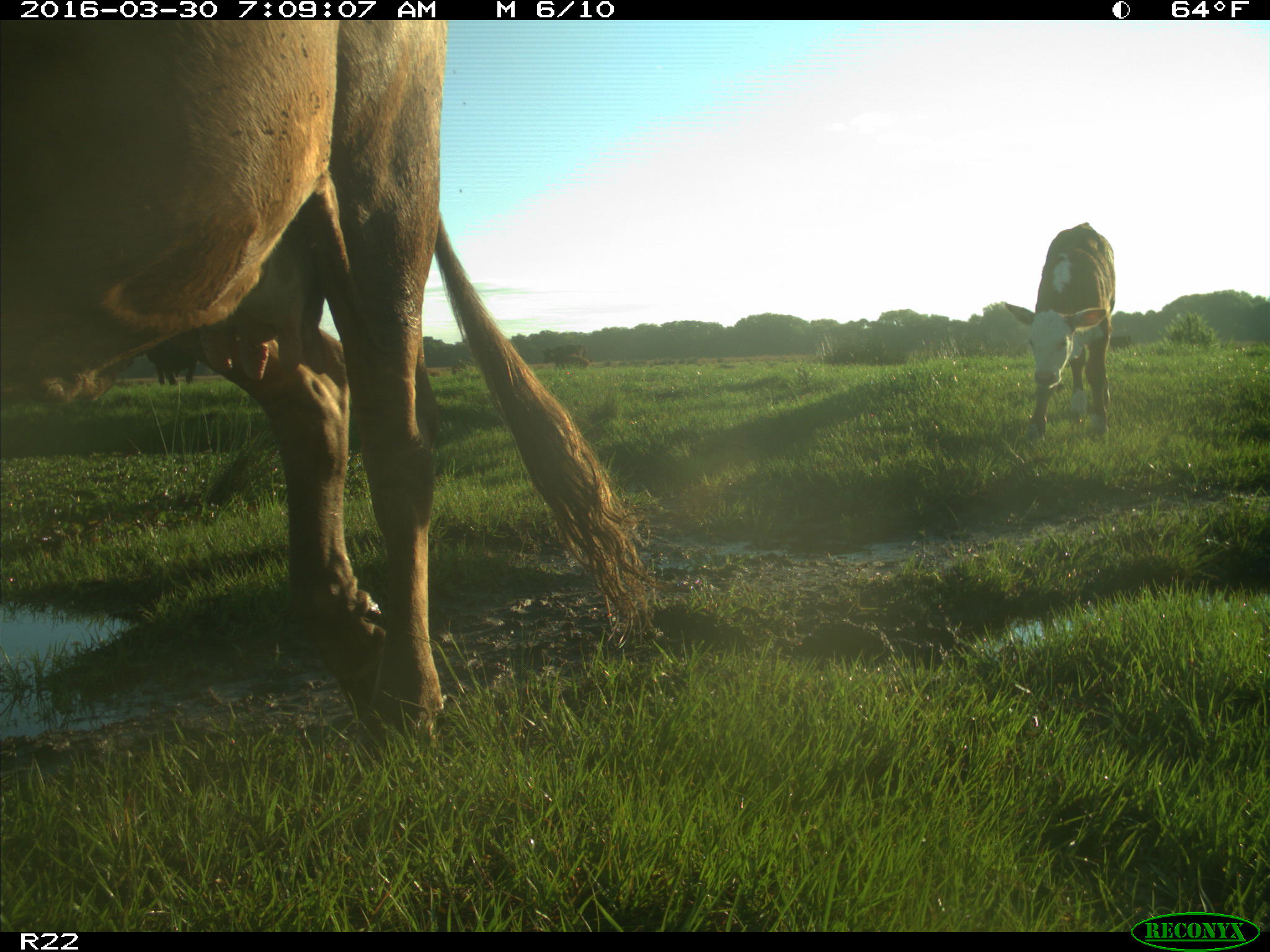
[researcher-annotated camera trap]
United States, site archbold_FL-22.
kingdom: Animalia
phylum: Chordata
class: Mammalia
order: Artiodactyla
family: Bovidae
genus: Bos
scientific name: Bos taurus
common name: domestic cow